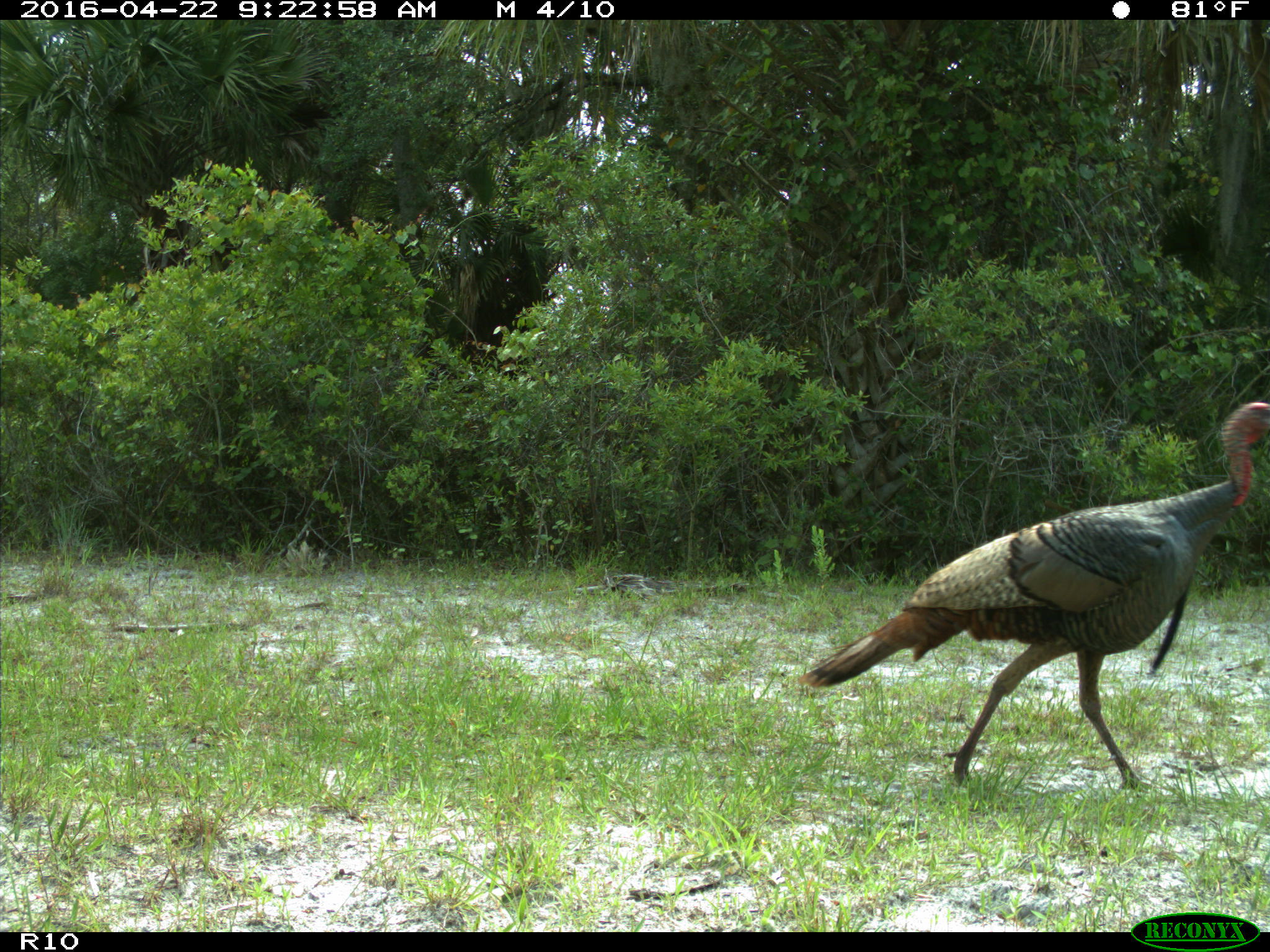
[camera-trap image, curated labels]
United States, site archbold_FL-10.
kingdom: Animalia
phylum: Chordata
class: Aves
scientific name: Aves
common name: birds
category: unidentified bird